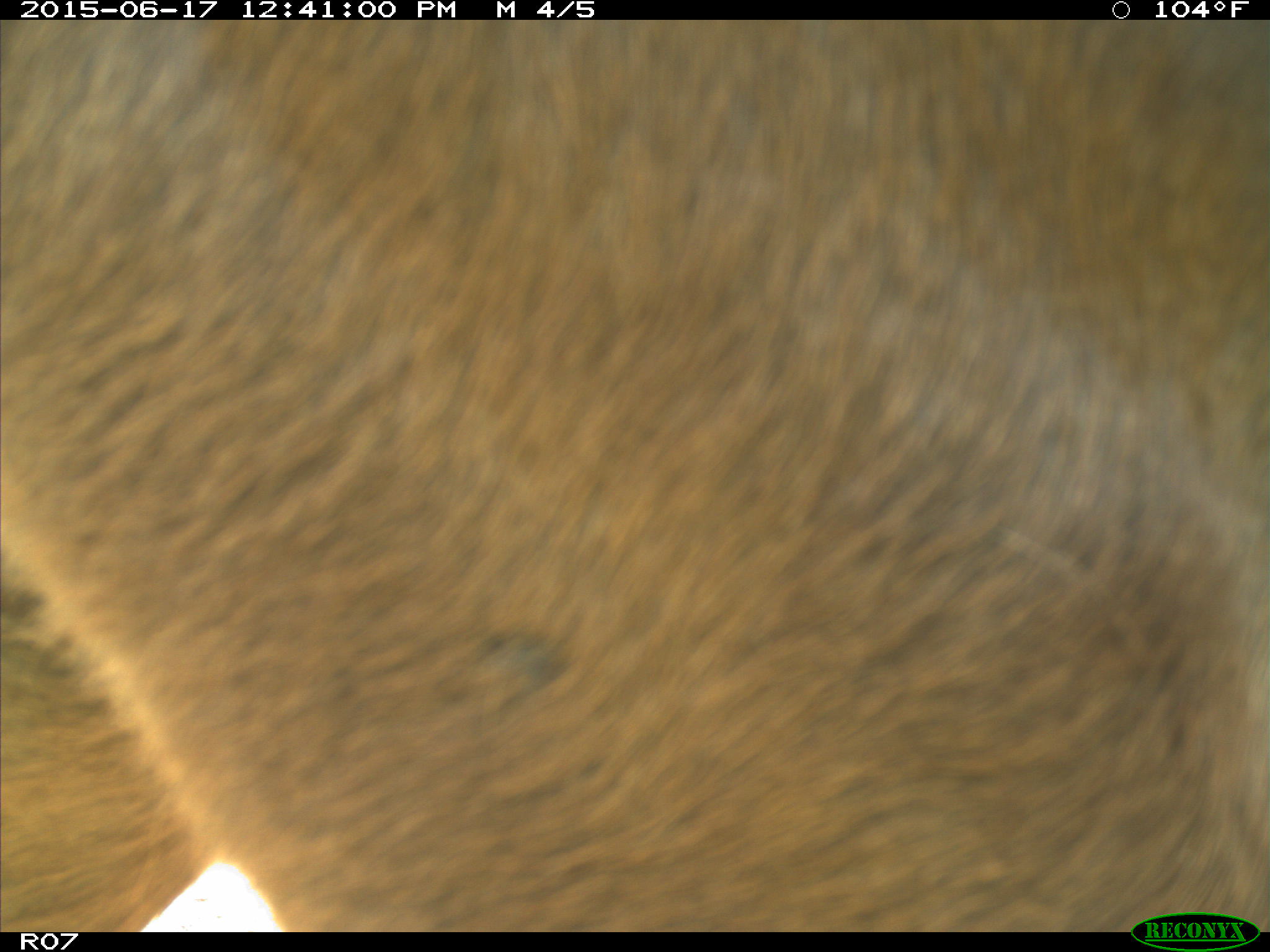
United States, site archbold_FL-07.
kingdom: Animalia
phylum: Chordata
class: Mammalia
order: Artiodactyla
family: Bovidae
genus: Bos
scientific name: Bos taurus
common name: domestic cow